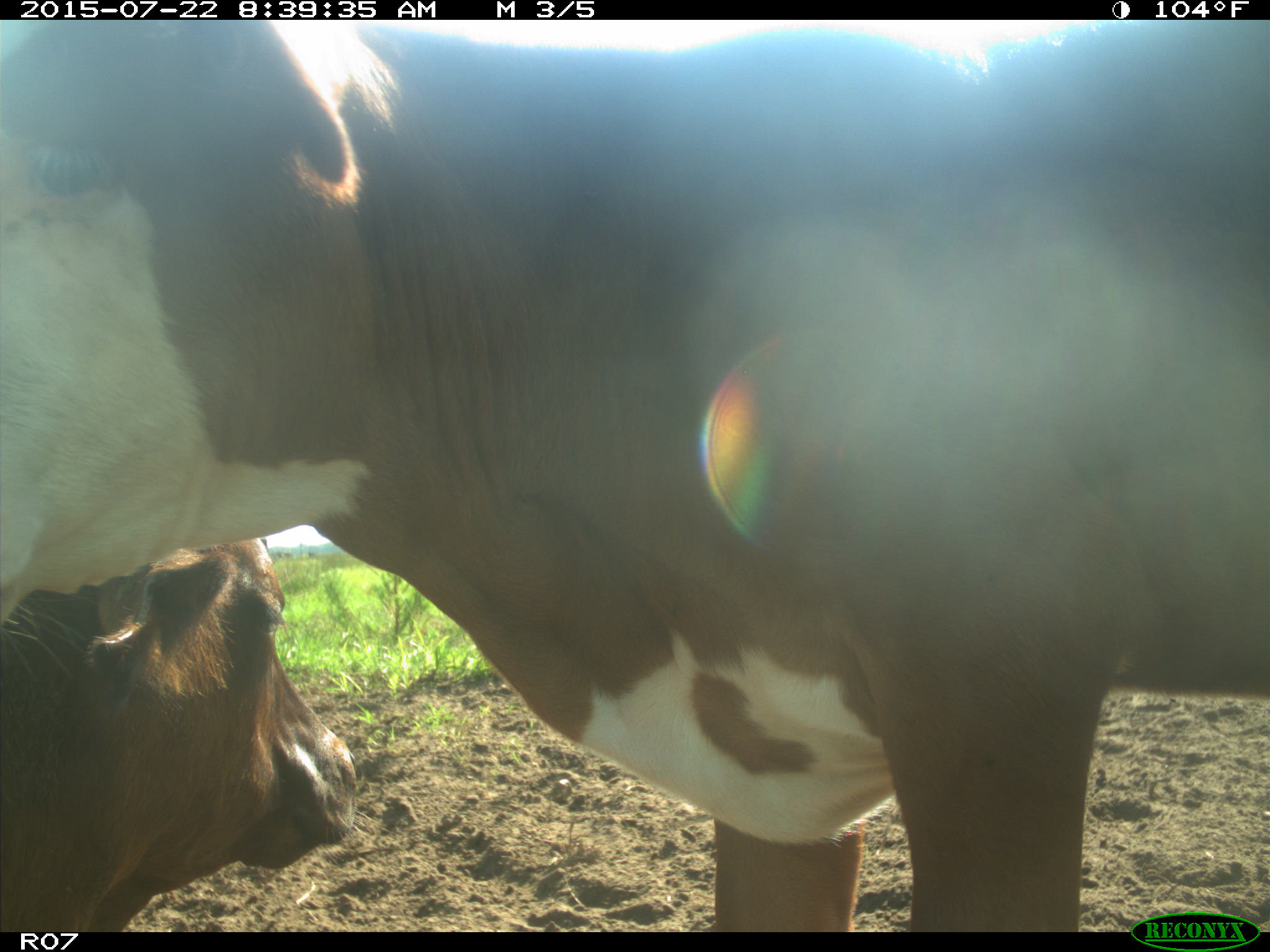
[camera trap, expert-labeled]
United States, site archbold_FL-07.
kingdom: Animalia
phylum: Chordata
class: Mammalia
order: Artiodactyla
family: Bovidae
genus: Bos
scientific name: Bos taurus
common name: domestic cow